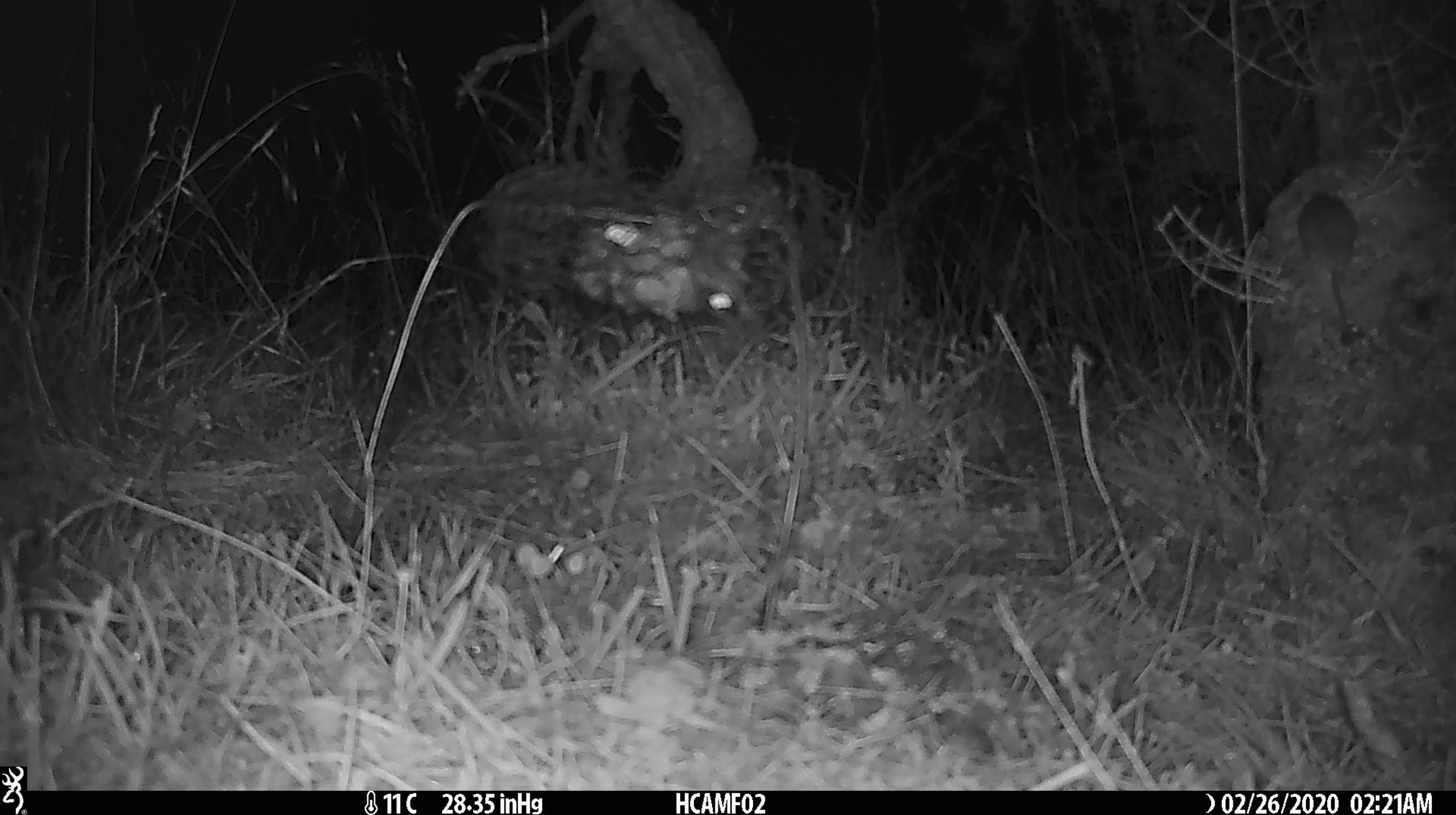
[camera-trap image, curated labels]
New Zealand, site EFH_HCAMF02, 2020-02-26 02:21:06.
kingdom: Animalia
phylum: Chordata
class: Mammalia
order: Rodentia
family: Muridae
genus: Mus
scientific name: Mus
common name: mouse